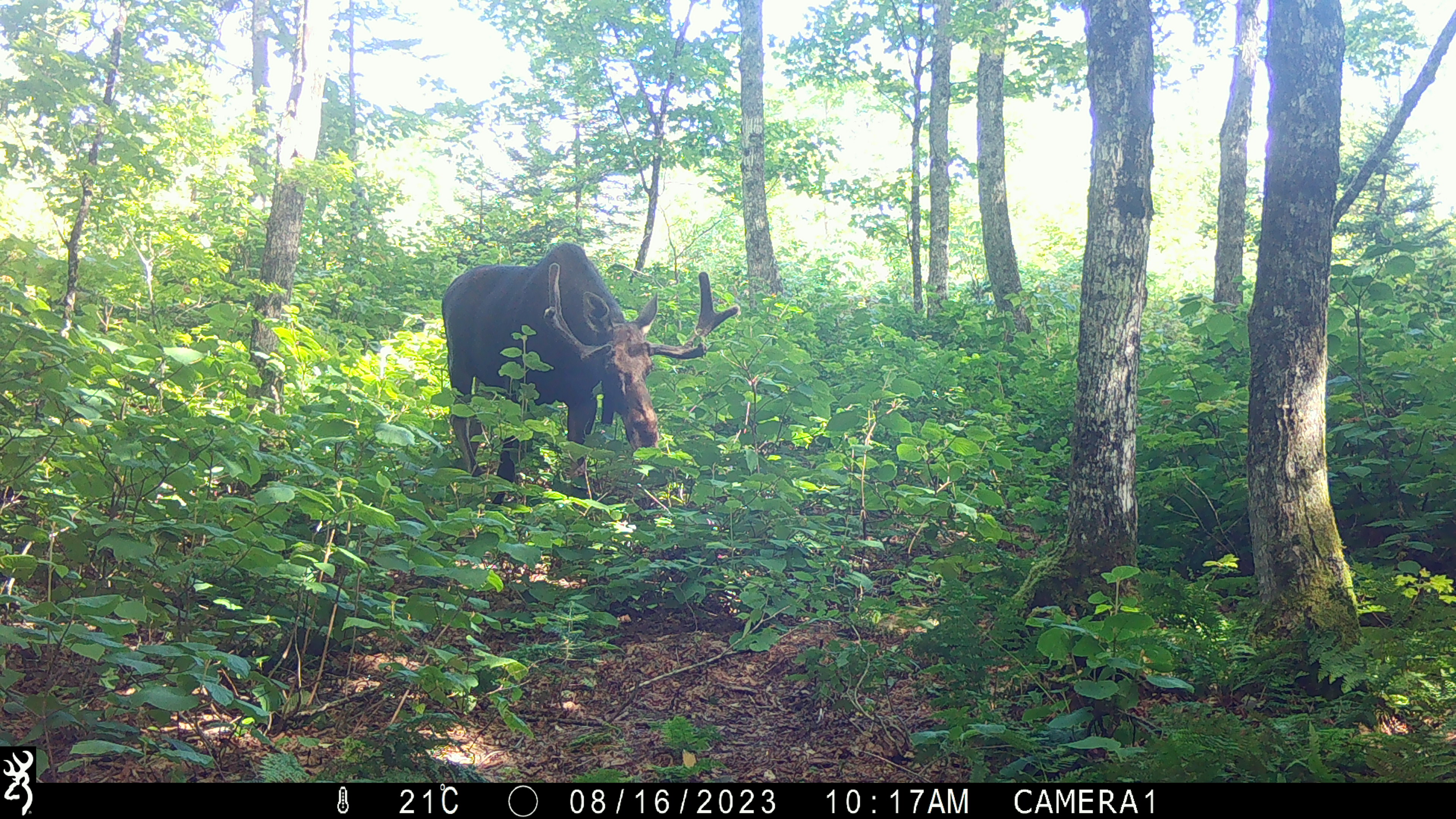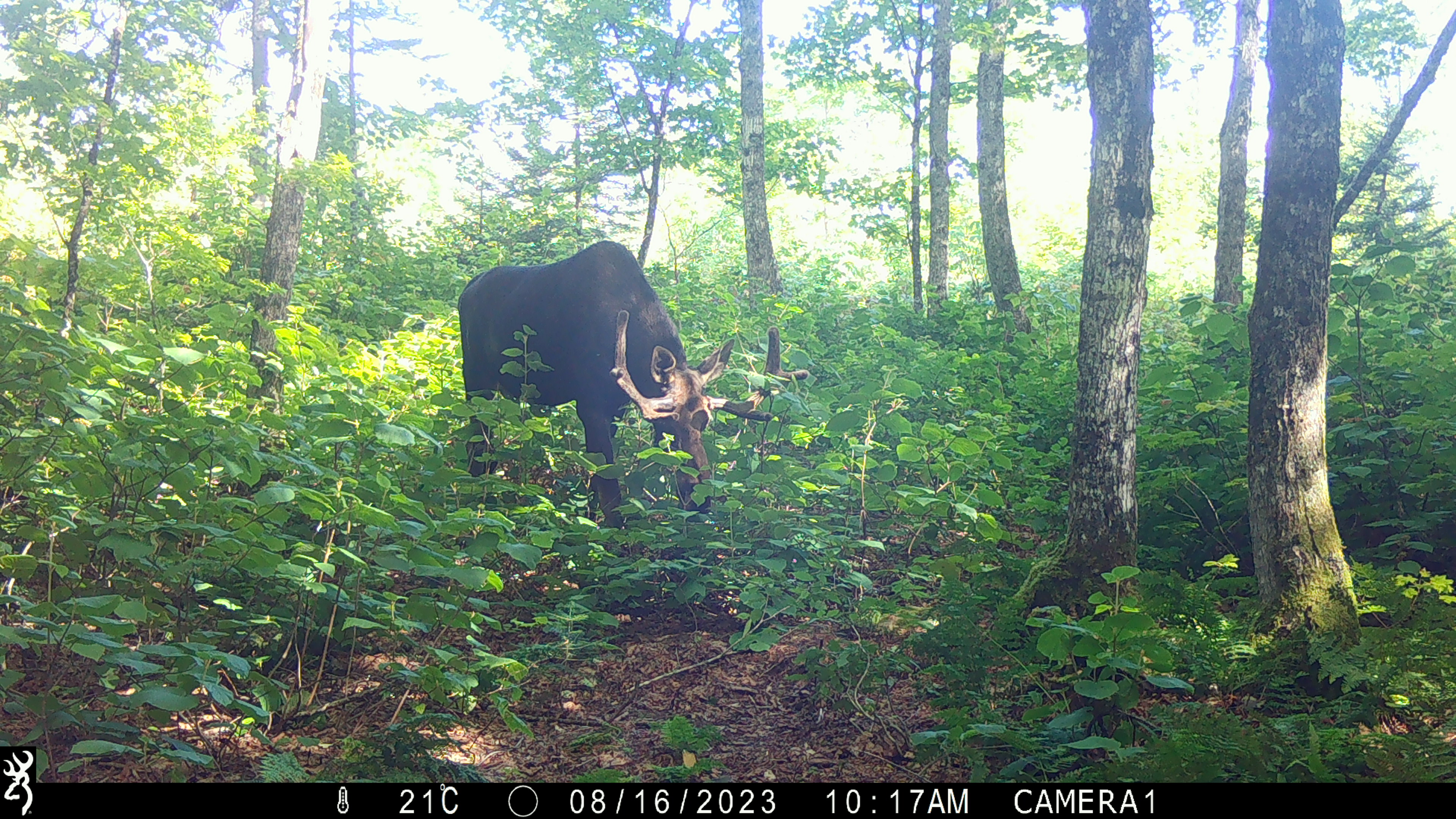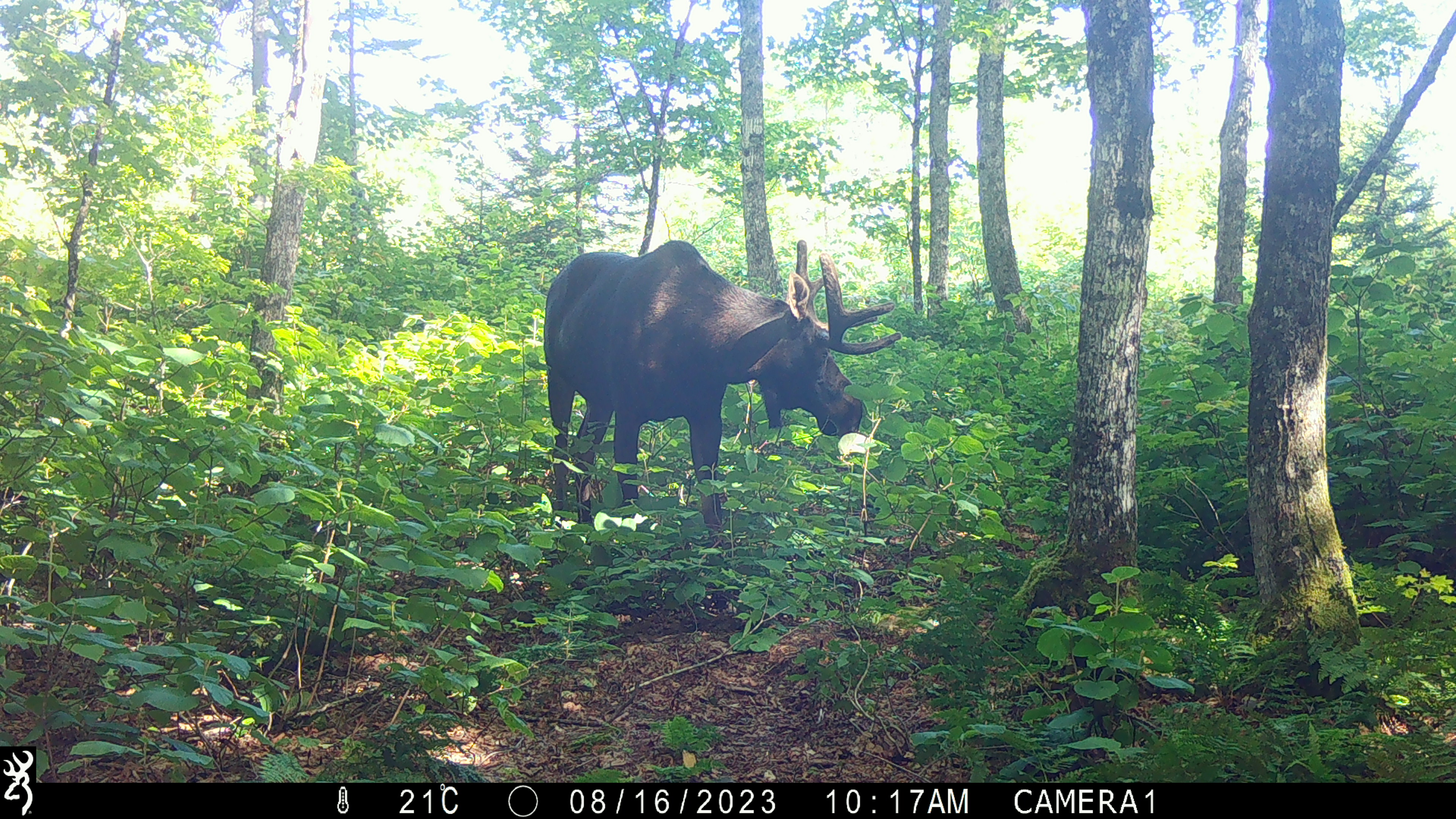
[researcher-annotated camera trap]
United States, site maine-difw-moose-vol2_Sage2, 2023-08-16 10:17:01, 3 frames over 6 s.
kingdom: Animalia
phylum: Chordata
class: Mammalia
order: Artiodactyla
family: Cervidae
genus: Alces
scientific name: Alces alces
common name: moose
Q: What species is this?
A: Moose (Alces alces).